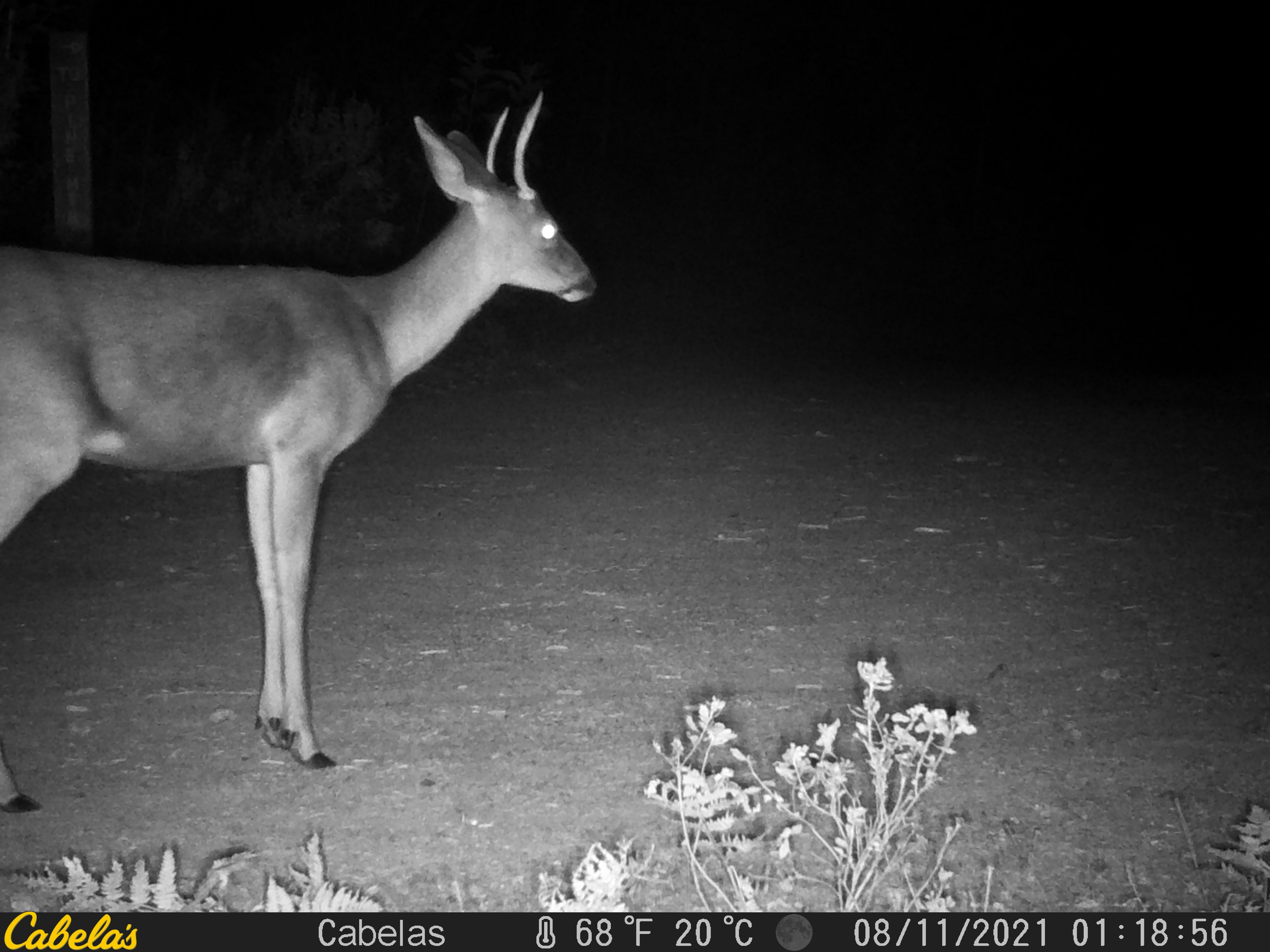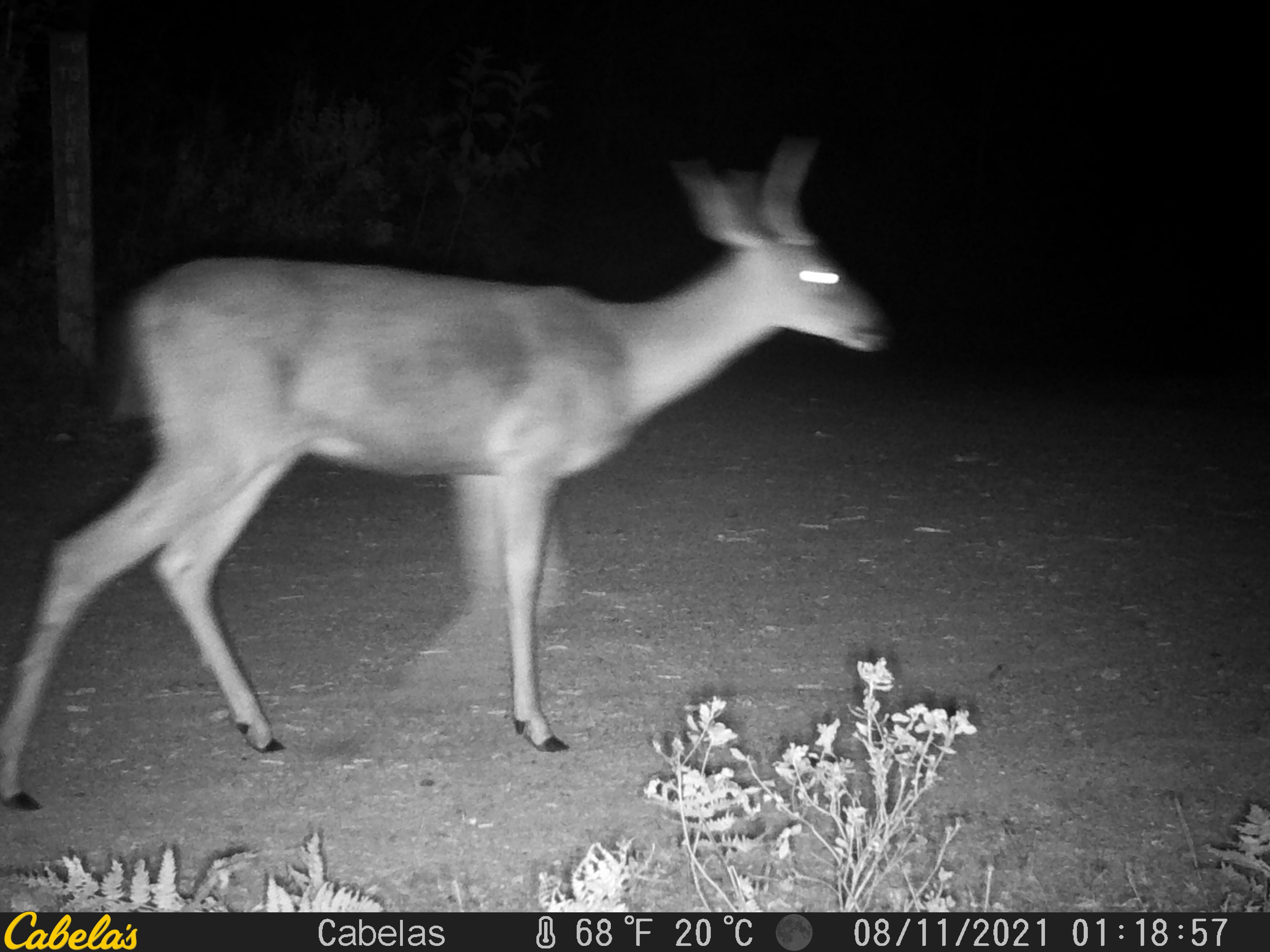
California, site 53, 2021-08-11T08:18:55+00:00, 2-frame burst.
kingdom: Animalia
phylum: Chordata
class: Mammalia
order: Artiodactyla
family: Cervidae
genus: Odocoileus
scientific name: Odocoileus hemionus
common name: mule deer